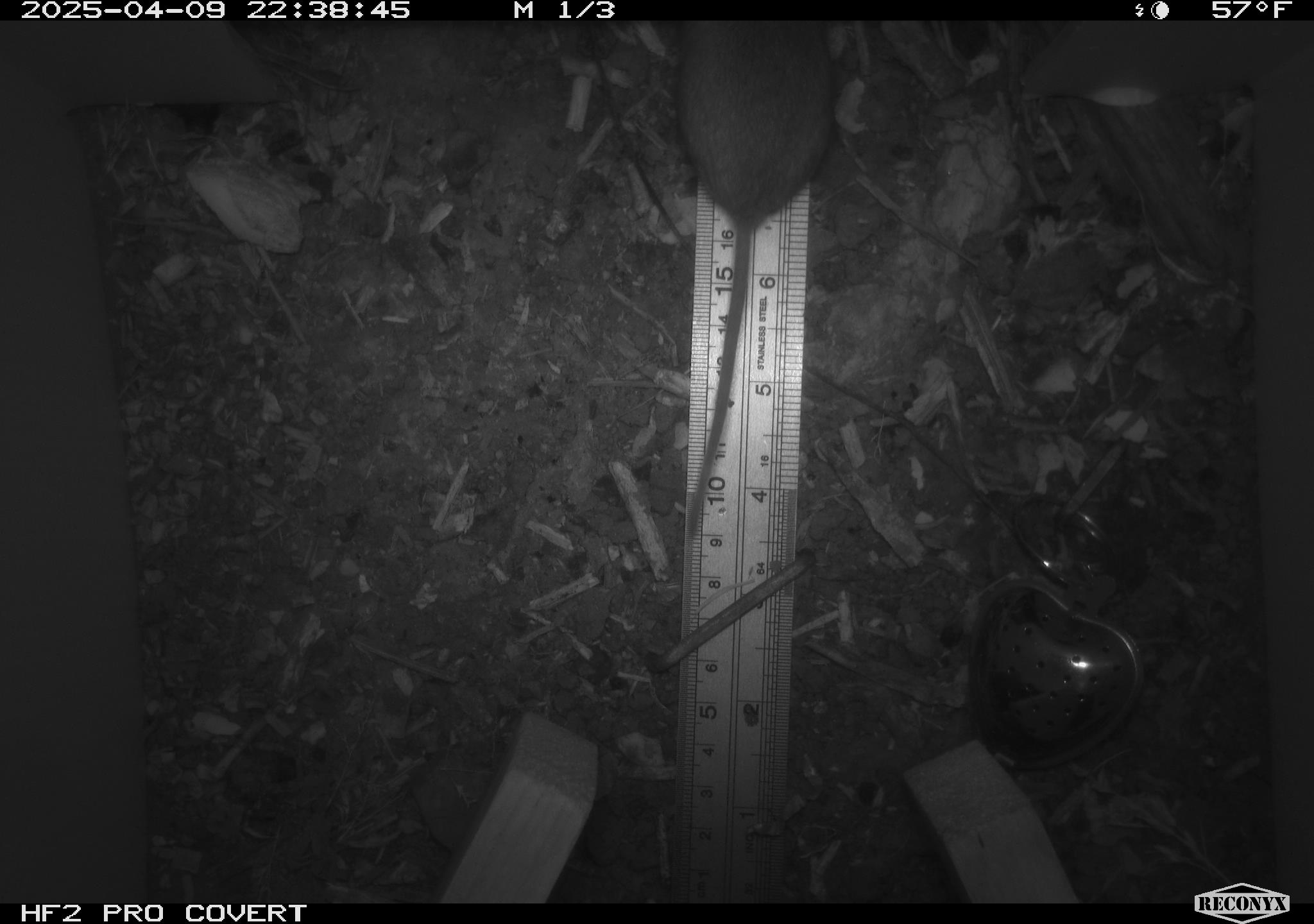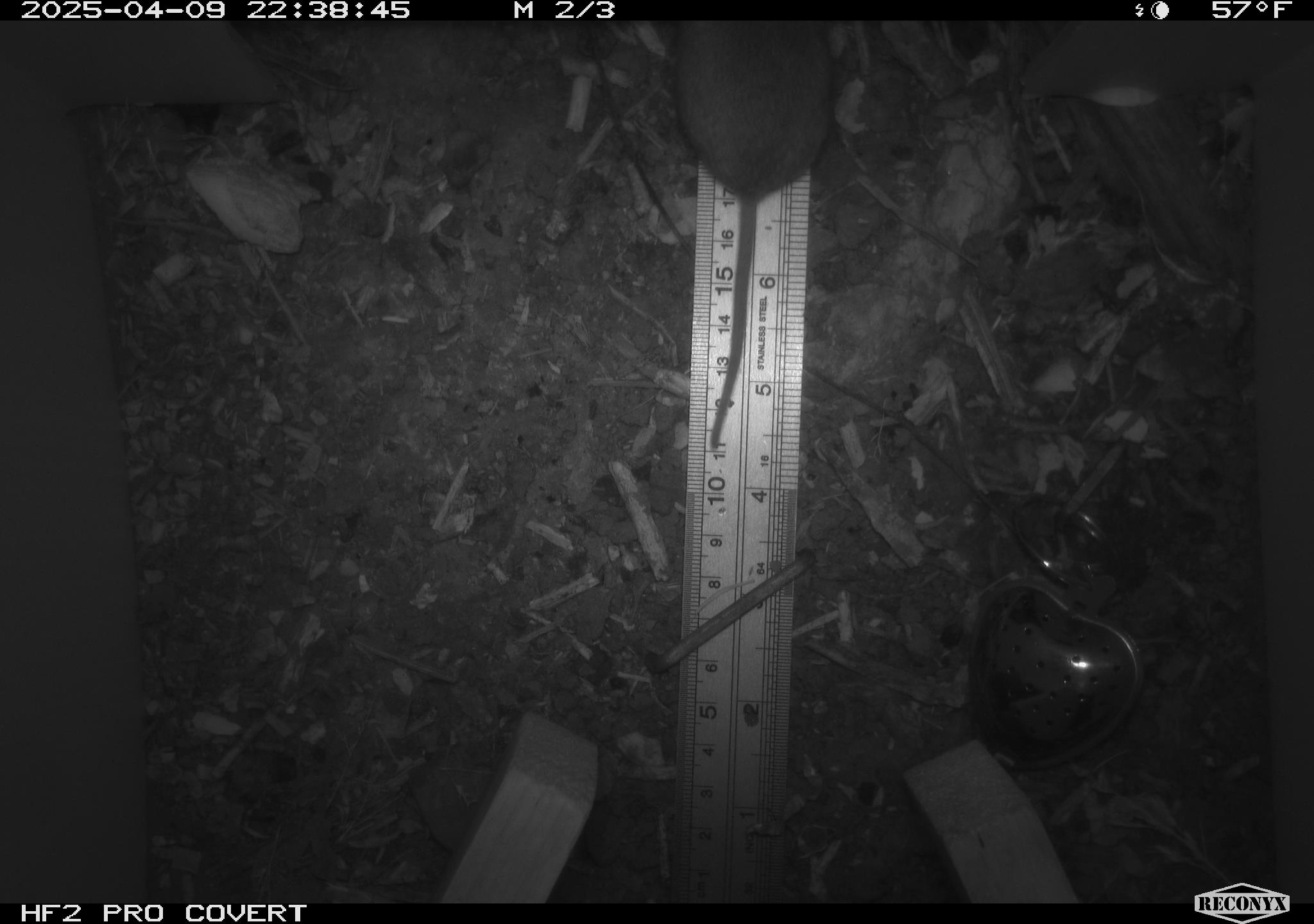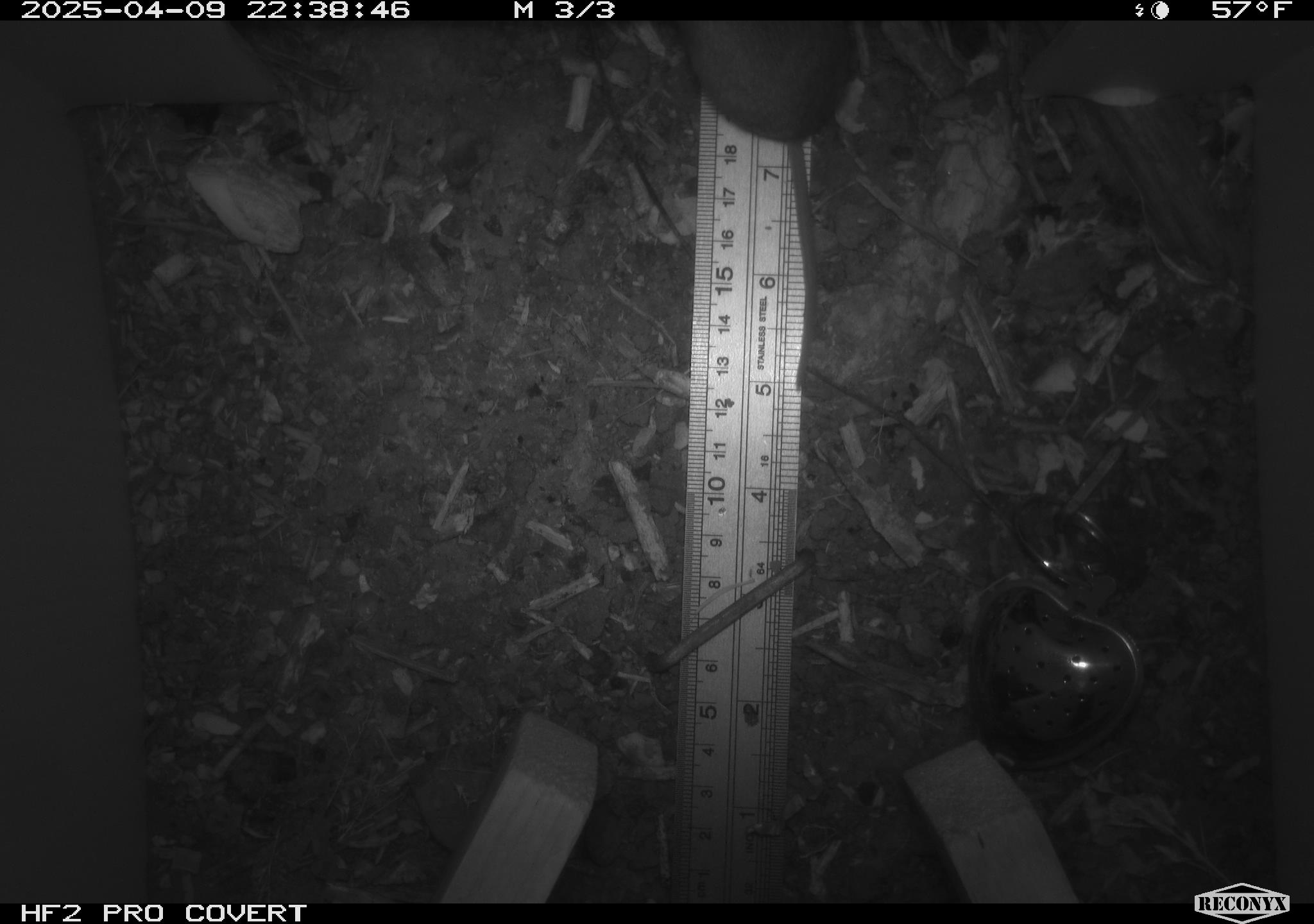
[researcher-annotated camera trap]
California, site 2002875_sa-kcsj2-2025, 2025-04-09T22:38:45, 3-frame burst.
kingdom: Animalia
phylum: Chordata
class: Mammalia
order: Rodentia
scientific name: Rodentia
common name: rodent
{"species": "rodent (Rodentia)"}